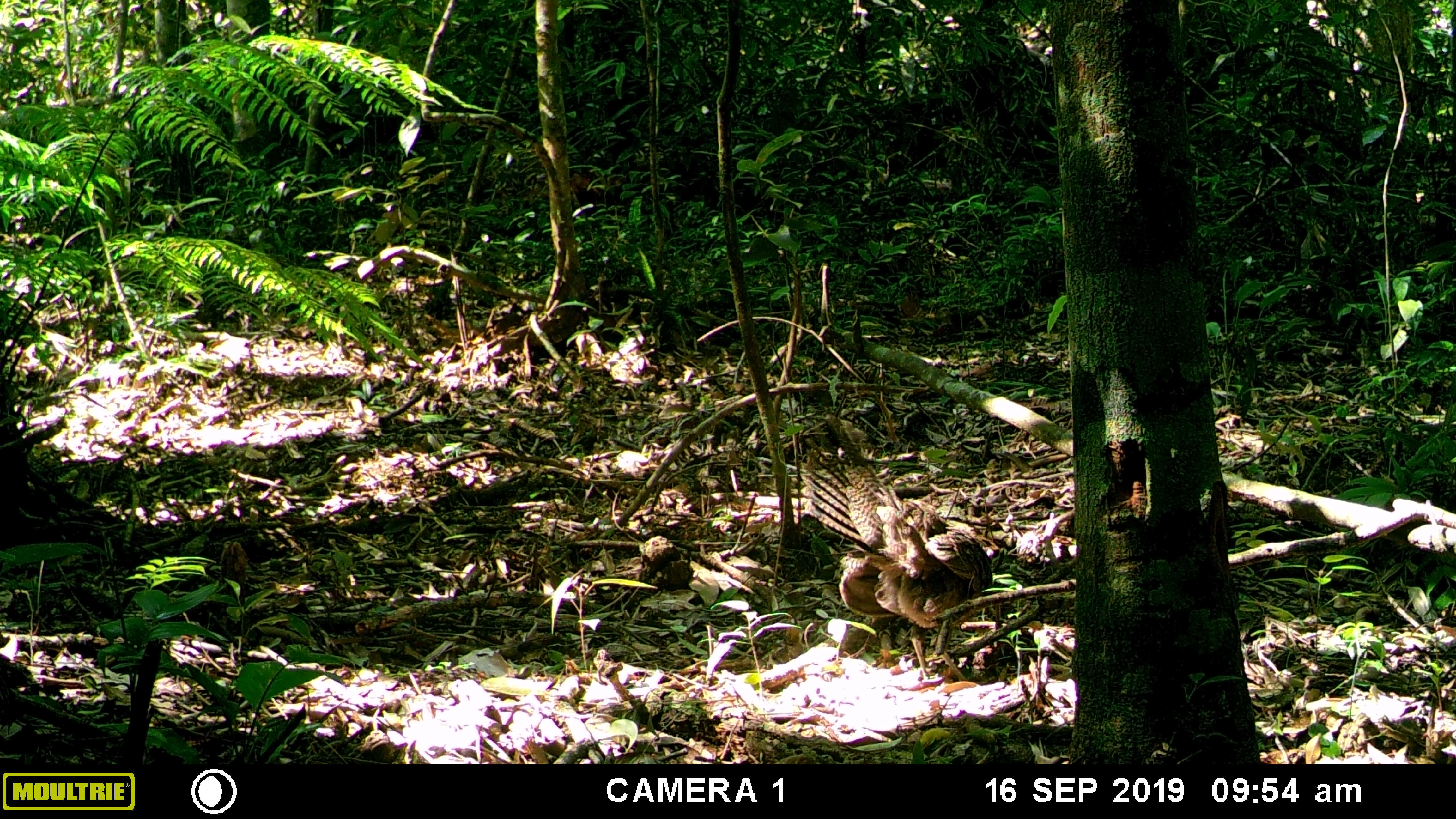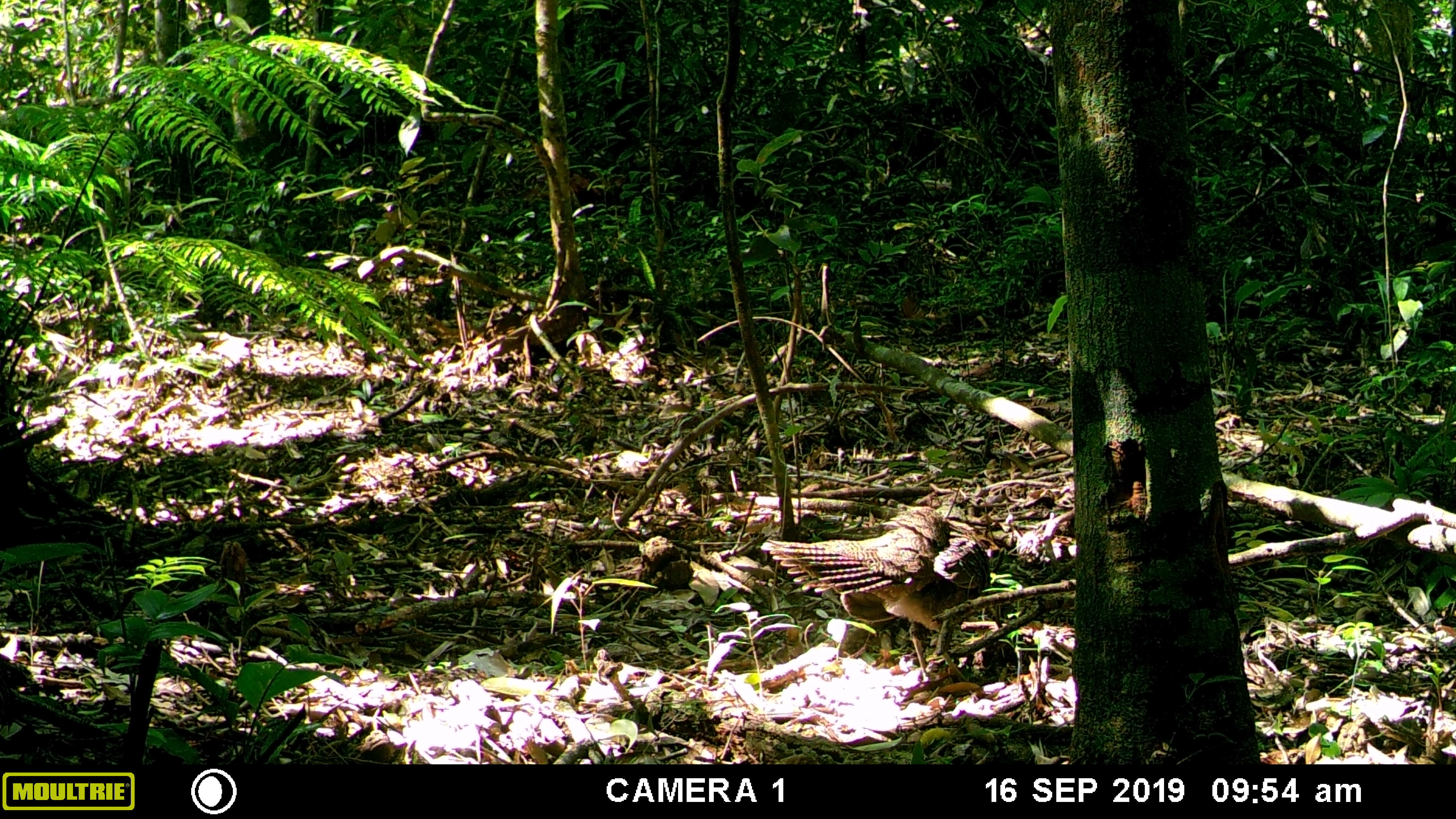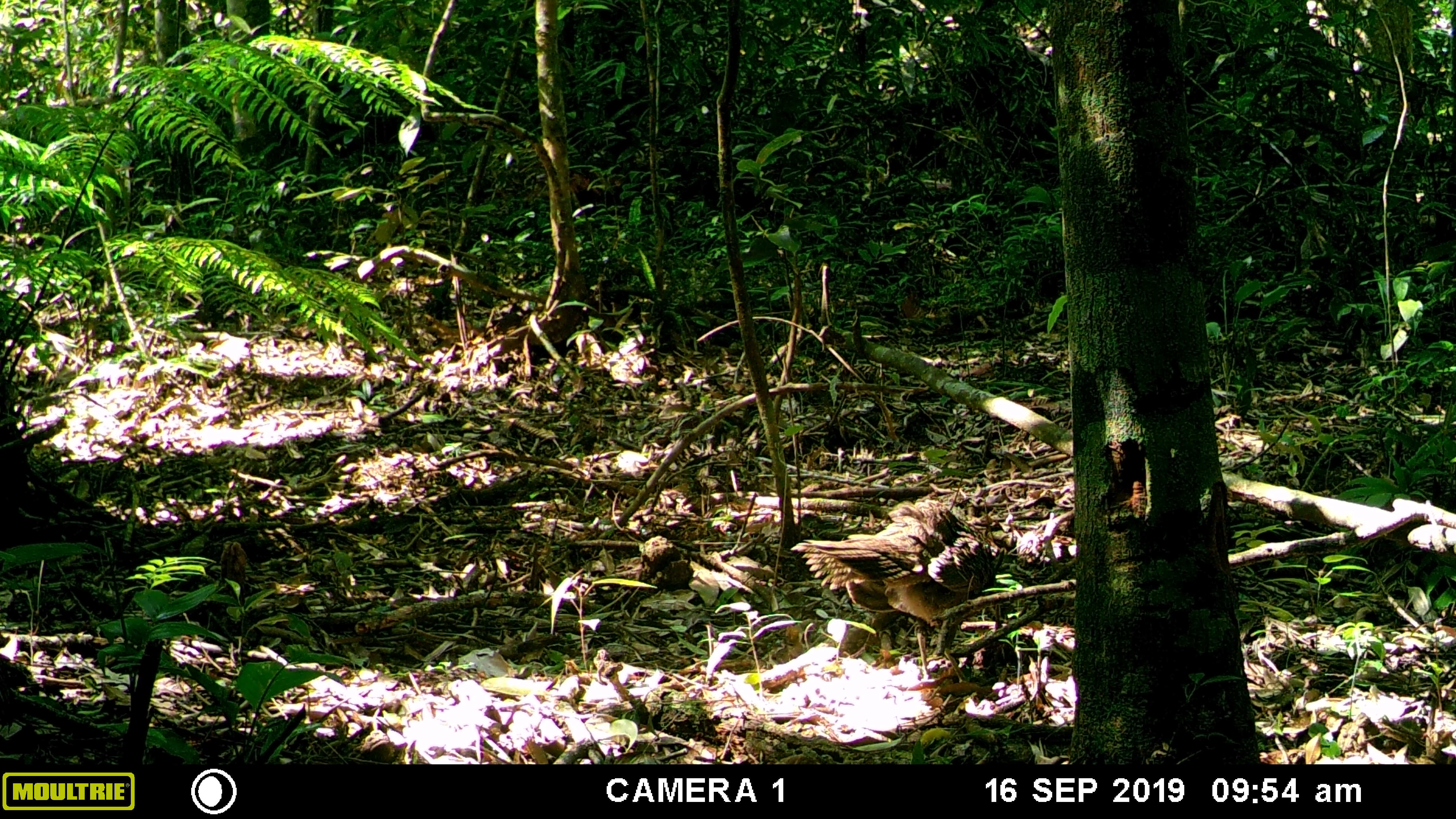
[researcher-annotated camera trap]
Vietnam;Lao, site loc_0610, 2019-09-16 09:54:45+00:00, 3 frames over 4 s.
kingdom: Animalia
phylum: Chordata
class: Aves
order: Galliformes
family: Phasianidae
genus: Polyplectron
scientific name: Polyplectron bicalcaratum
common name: gray peacock-pheasant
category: grey peacock pheasant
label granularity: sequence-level